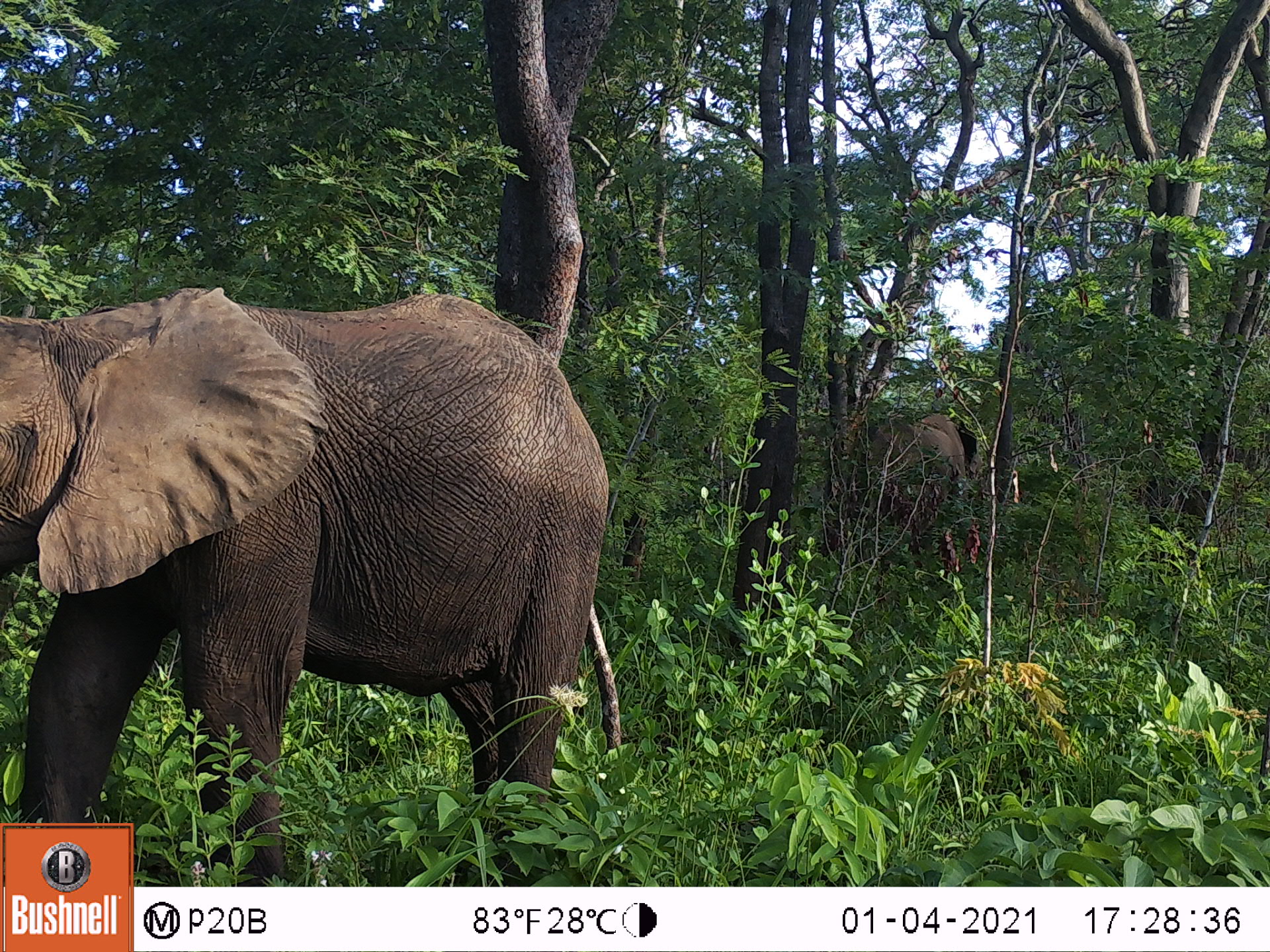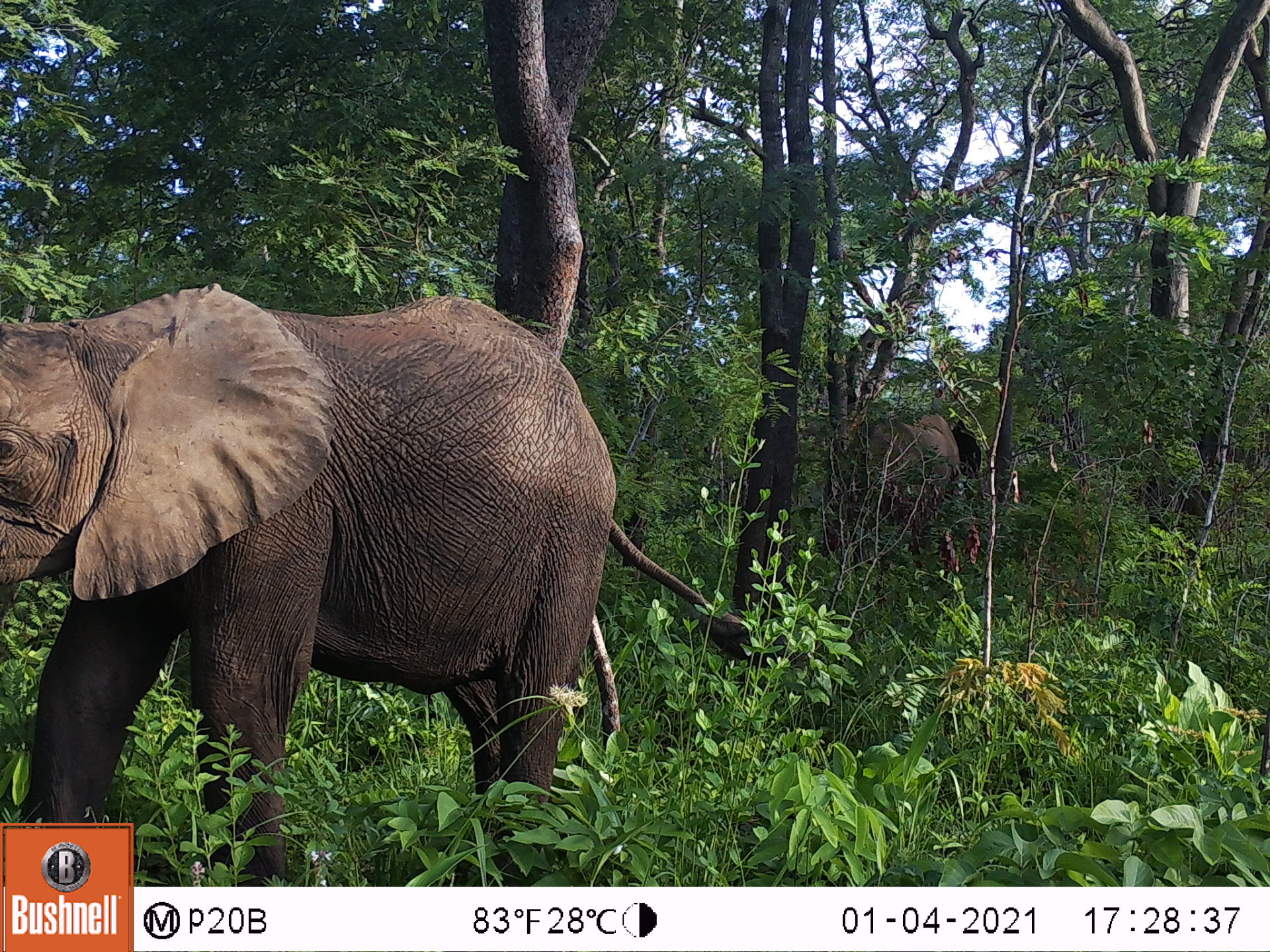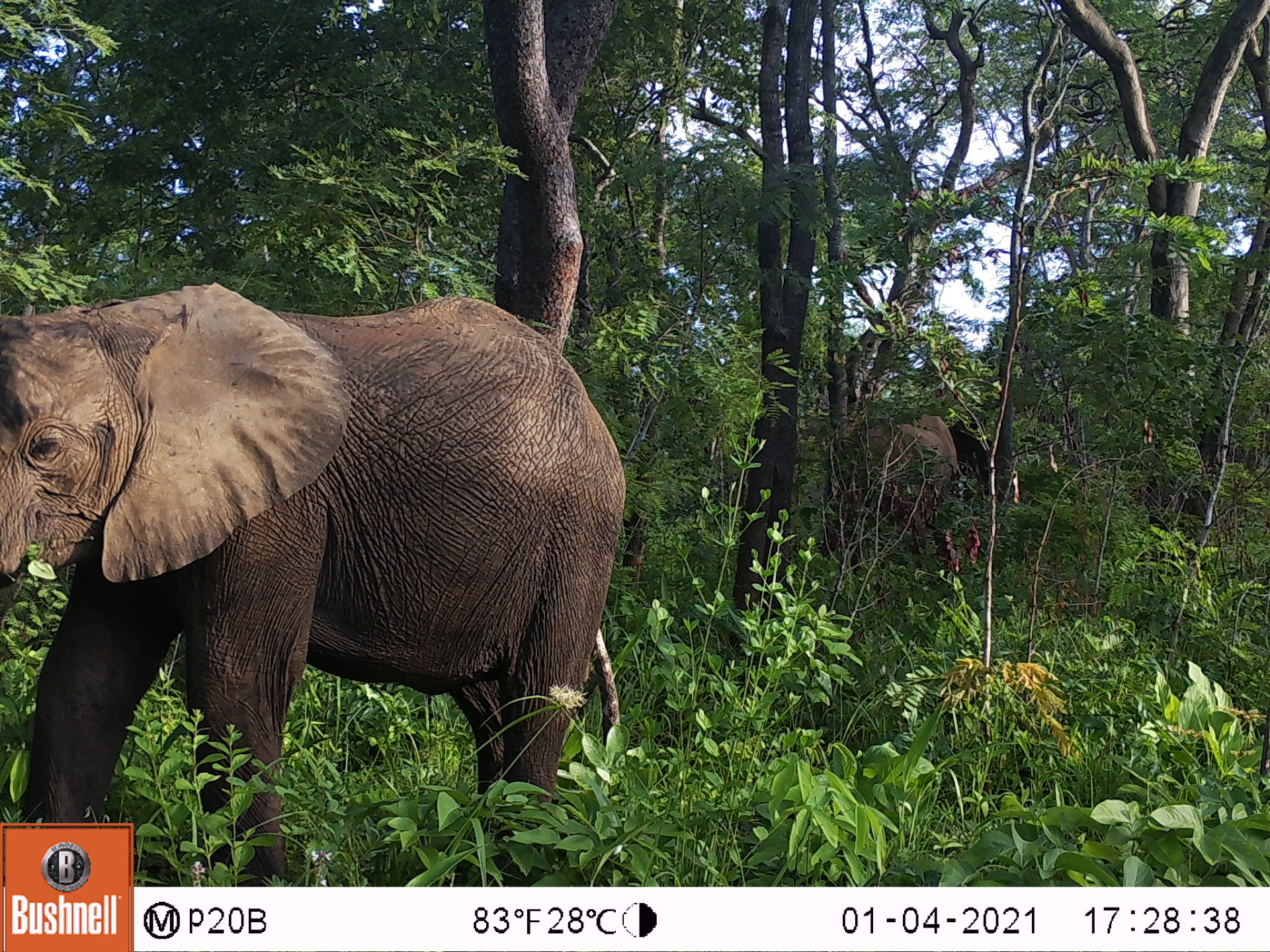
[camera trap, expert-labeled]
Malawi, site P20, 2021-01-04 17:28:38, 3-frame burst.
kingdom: Animalia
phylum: Chordata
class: Mammalia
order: Proboscidea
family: Elephantidae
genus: Loxodonta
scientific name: Loxodonta africana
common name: african savanna elephant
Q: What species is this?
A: African savanna elephant (Loxodonta africana).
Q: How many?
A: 2.